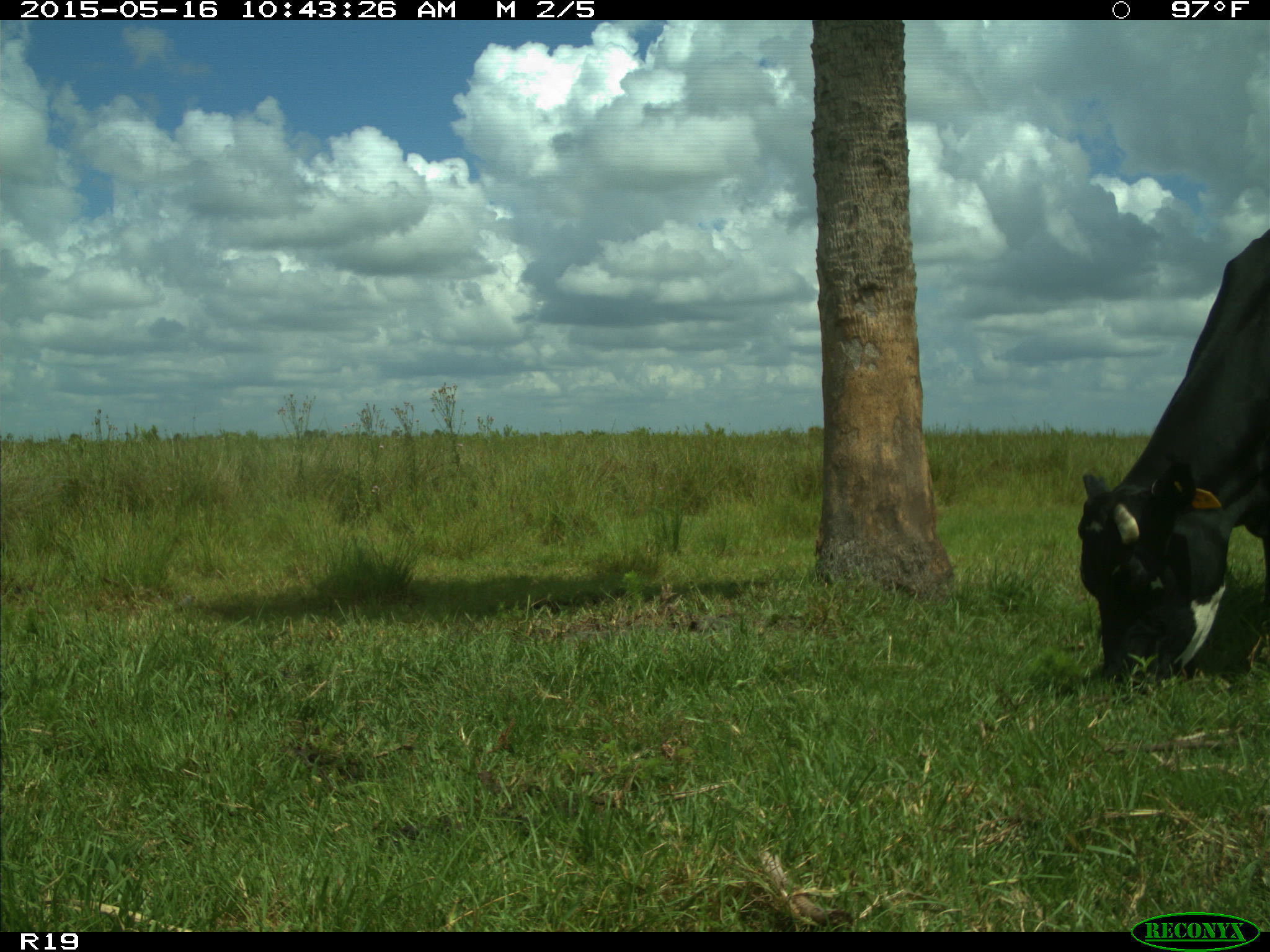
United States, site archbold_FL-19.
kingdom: Animalia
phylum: Chordata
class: Mammalia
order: Artiodactyla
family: Bovidae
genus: Bos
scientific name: Bos taurus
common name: domestic cow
Bos taurus (domestic cow).